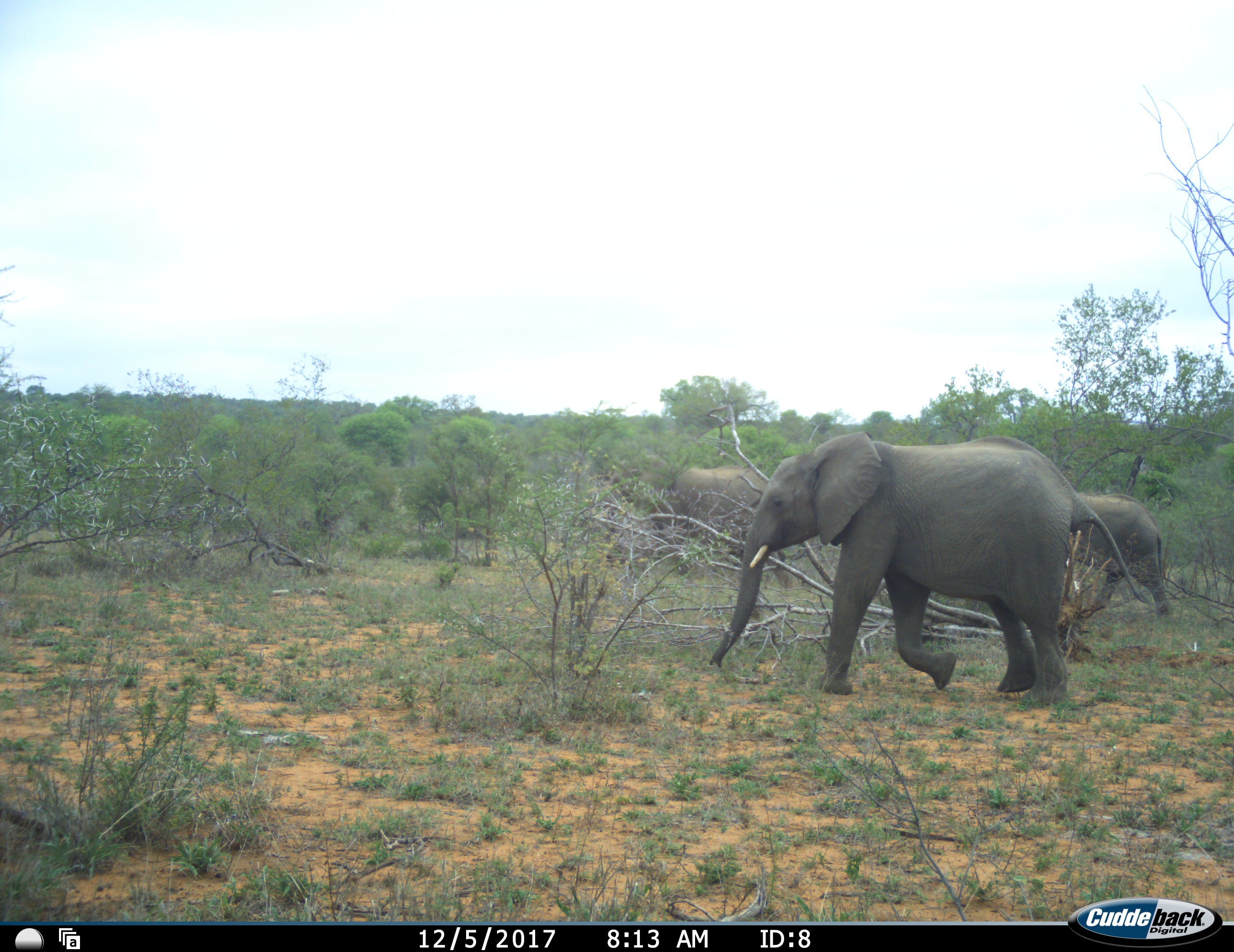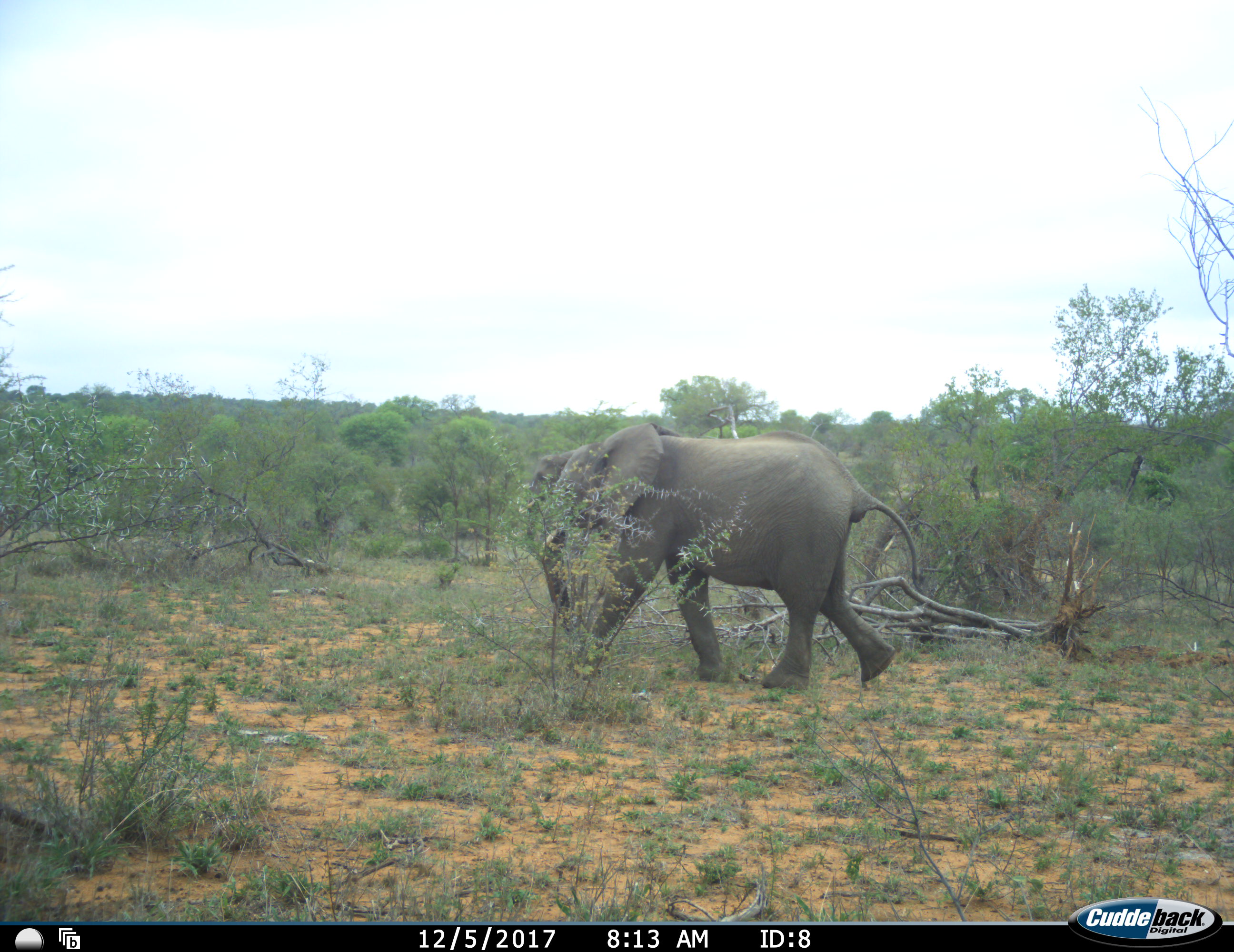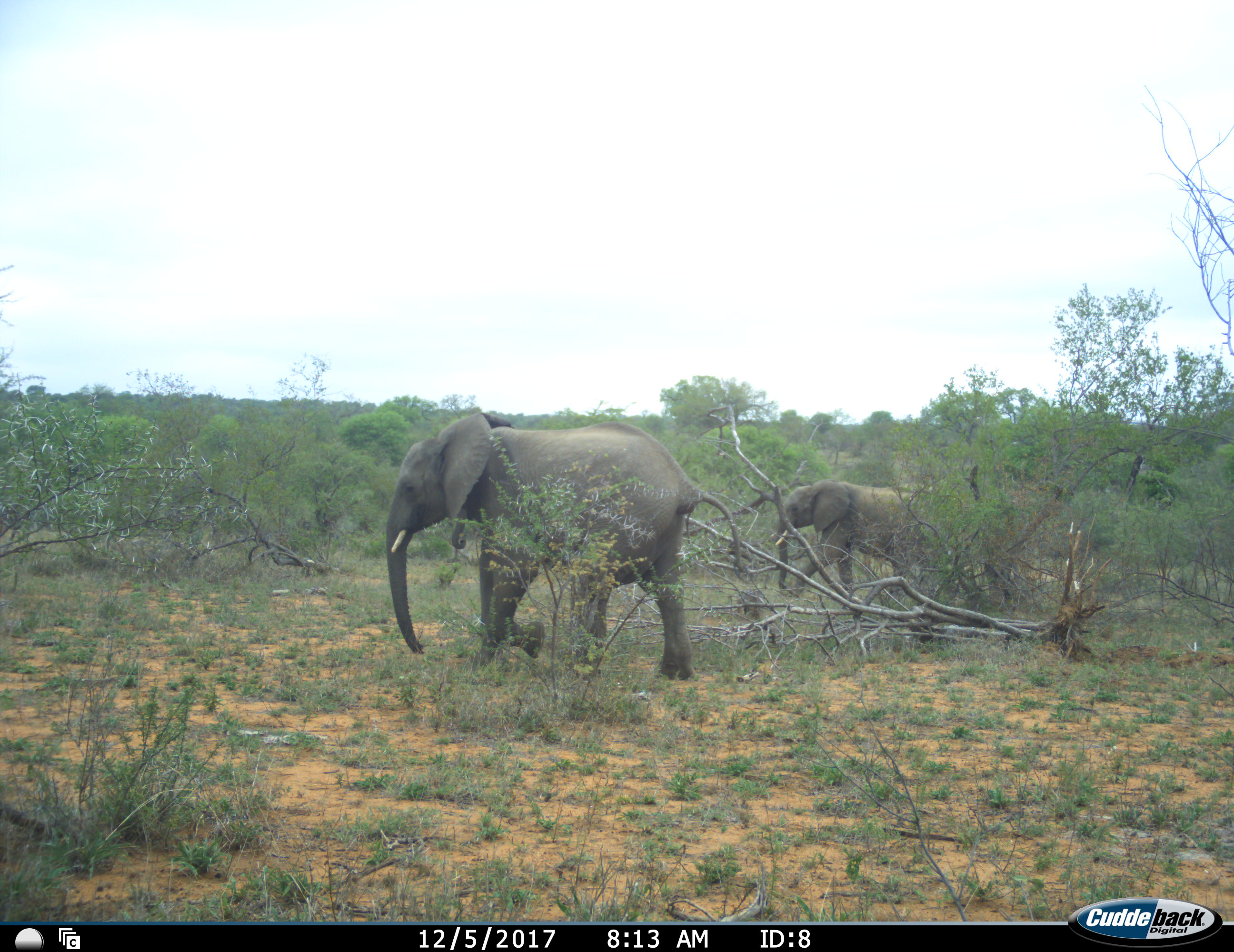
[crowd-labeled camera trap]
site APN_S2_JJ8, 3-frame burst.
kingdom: Animalia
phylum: Chordata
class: Mammalia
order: Proboscidea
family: Elephantidae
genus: Loxodonta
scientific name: Loxodonta africana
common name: african bush elephant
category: elephant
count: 3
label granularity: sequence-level